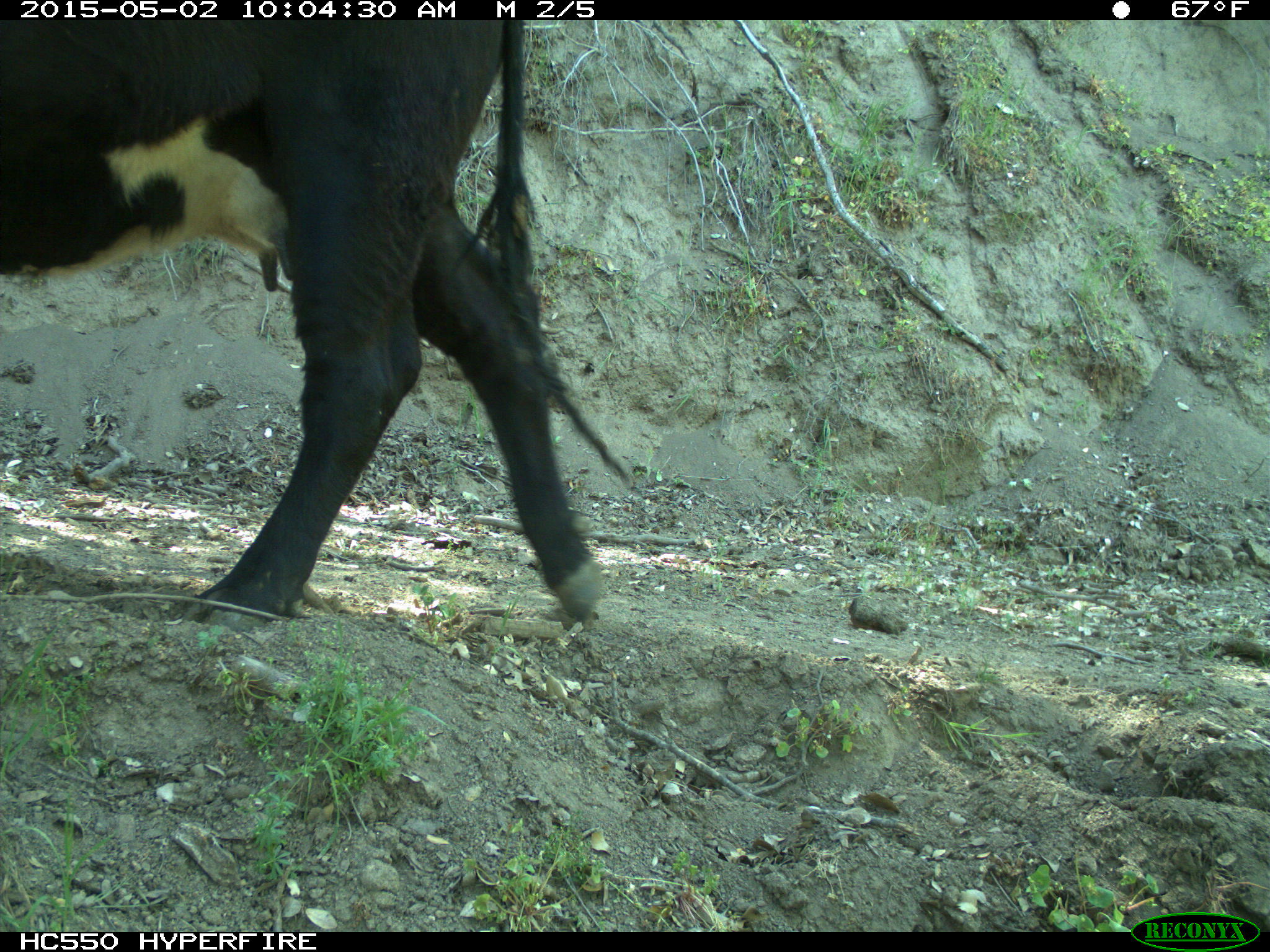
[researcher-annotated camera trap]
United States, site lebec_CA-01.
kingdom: Animalia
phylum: Chordata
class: Mammalia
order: Artiodactyla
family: Bovidae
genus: Bos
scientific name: Bos taurus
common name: domestic cow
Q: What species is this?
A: Bos taurus (domestic cow).